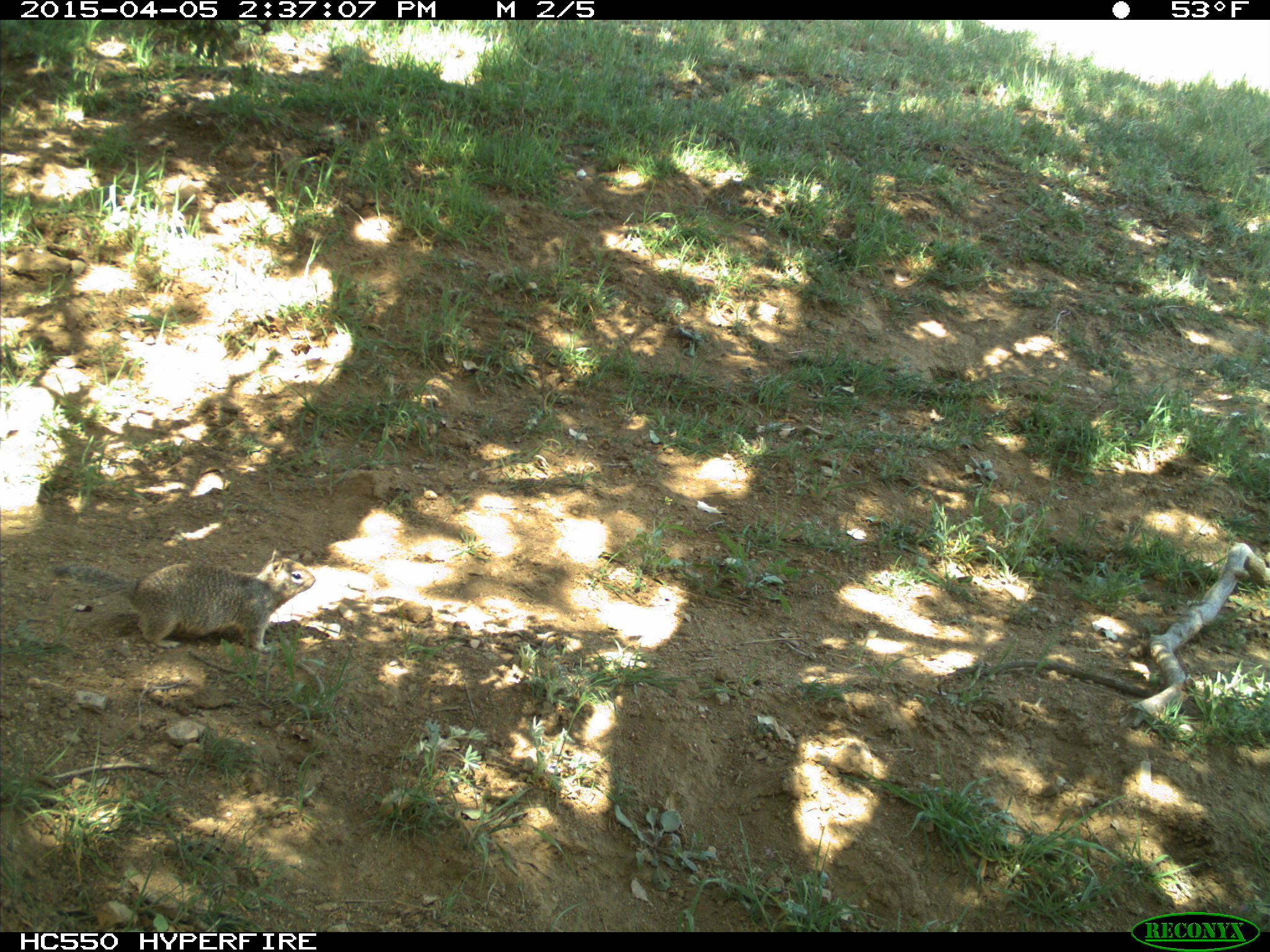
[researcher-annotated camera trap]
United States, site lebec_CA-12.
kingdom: Animalia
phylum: Chordata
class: Mammalia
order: Rodentia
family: Sciuridae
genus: Otospermophilus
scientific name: Otospermophilus beecheyi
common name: california ground squirrel